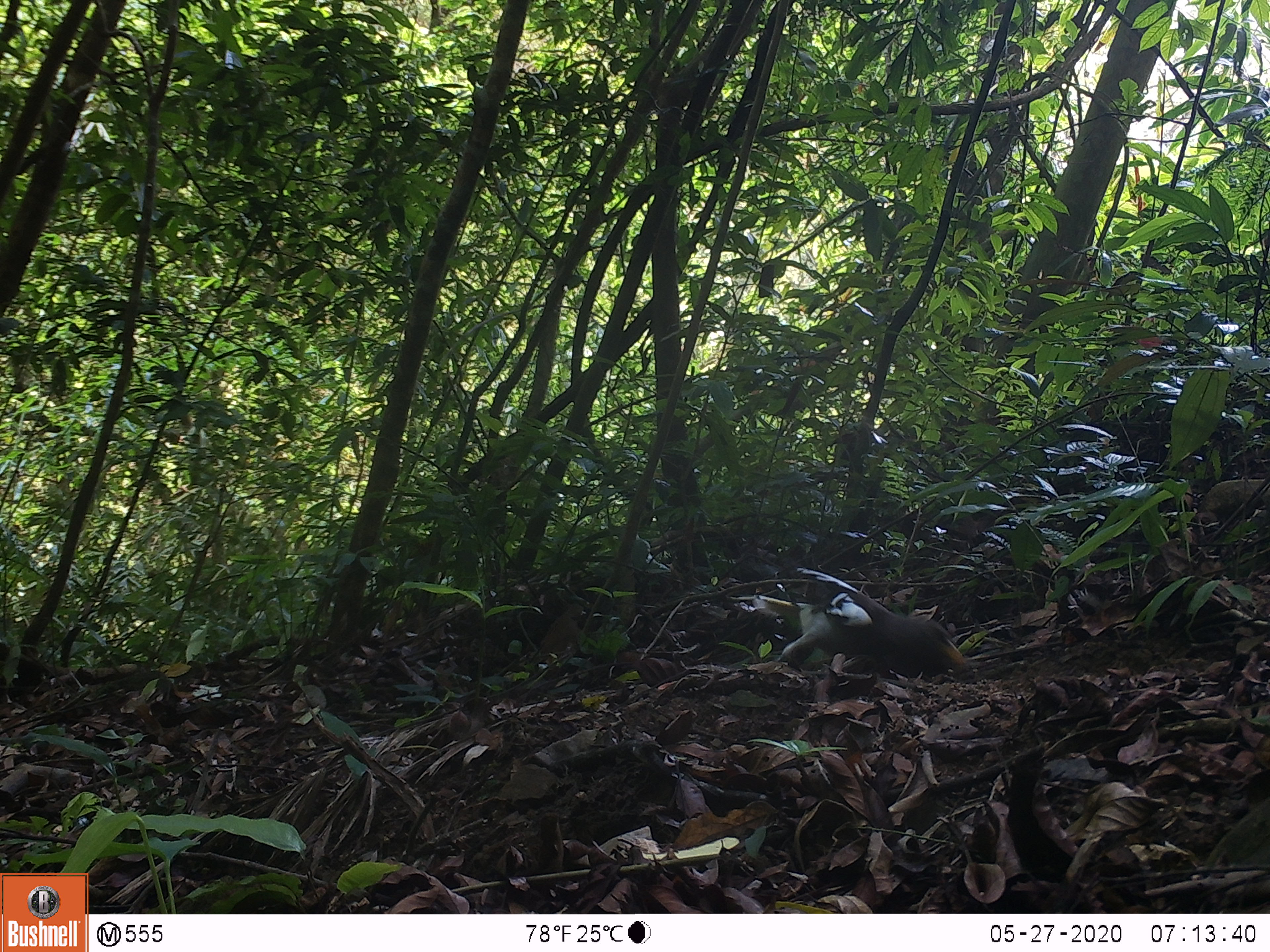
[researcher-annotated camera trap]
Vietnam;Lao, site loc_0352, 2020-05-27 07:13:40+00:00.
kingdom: Animalia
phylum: Chordata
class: Aves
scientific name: Aves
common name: bird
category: unidentified bird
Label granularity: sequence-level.